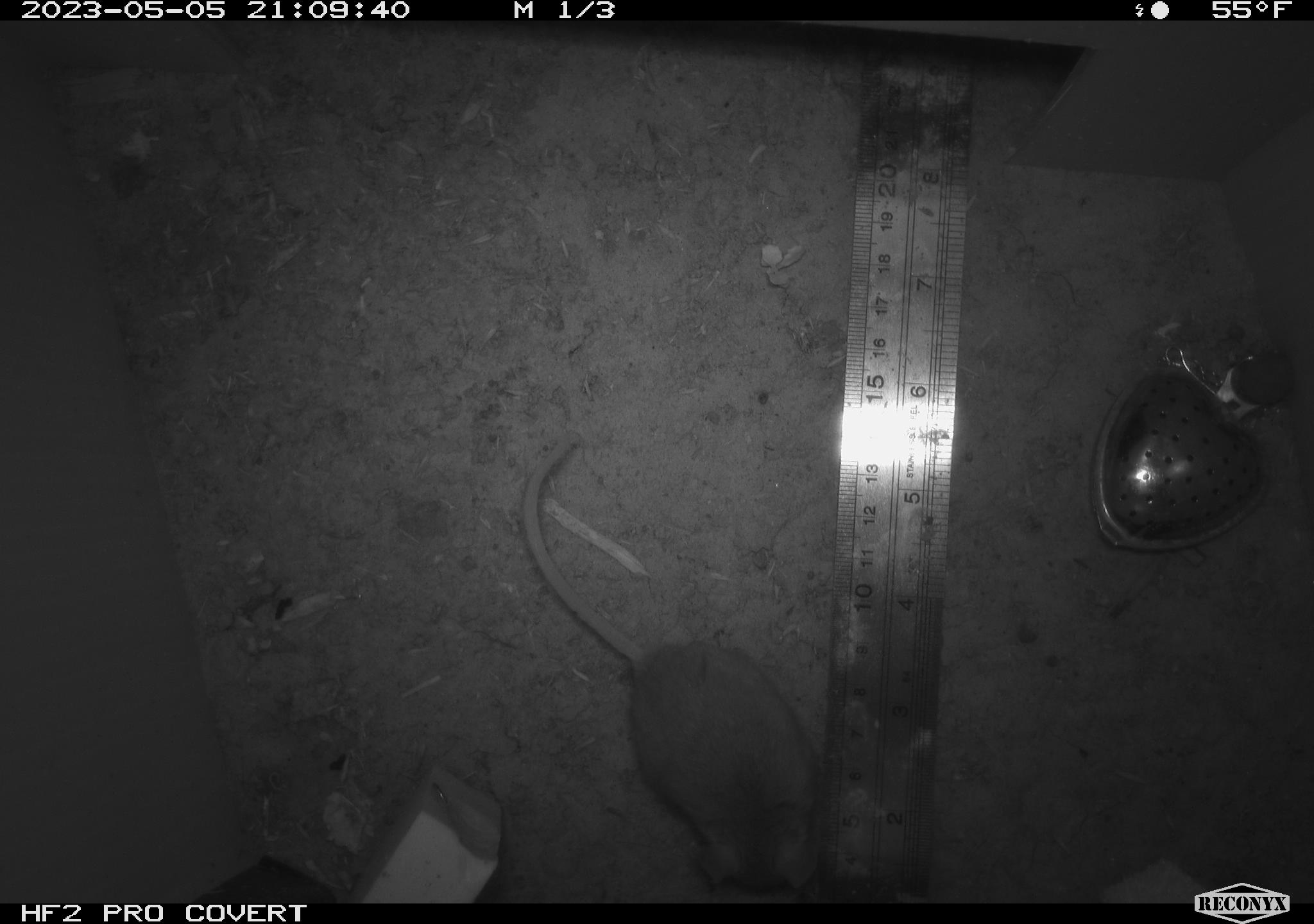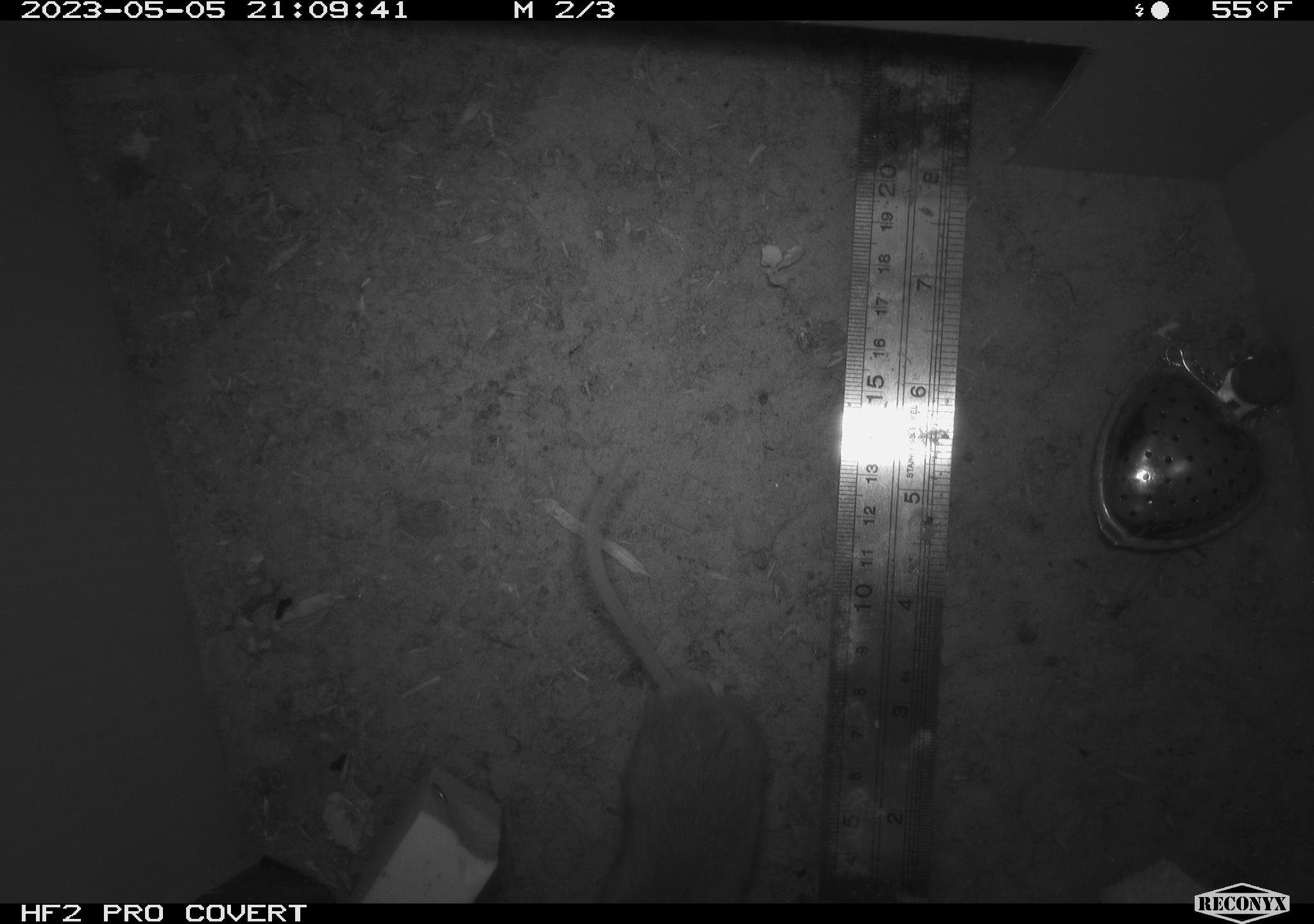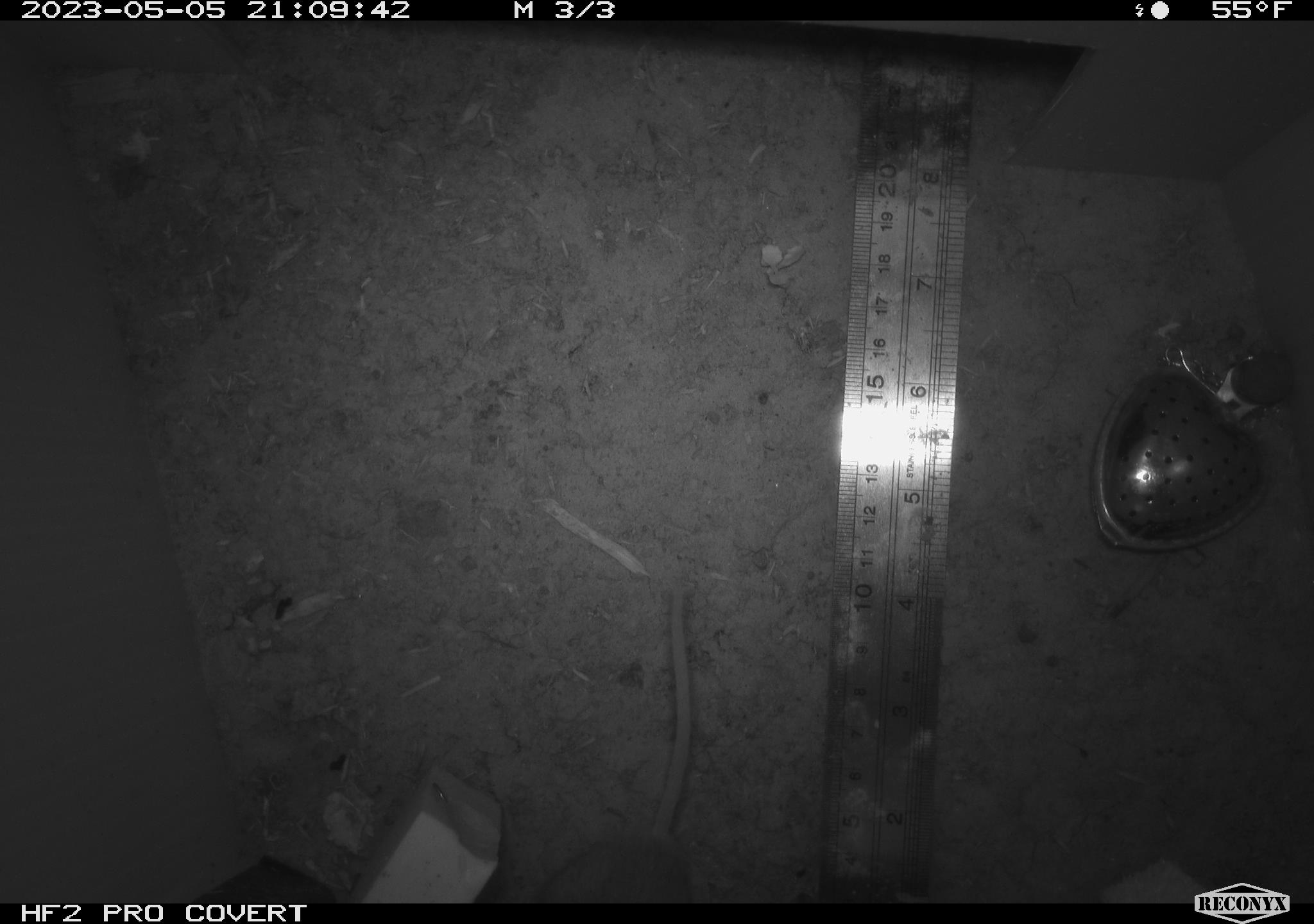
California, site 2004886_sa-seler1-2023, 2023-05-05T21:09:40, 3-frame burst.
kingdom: Animalia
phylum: Chordata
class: Mammalia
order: Rodentia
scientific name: Rodentia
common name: mouse species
Mouse species (Rodentia).